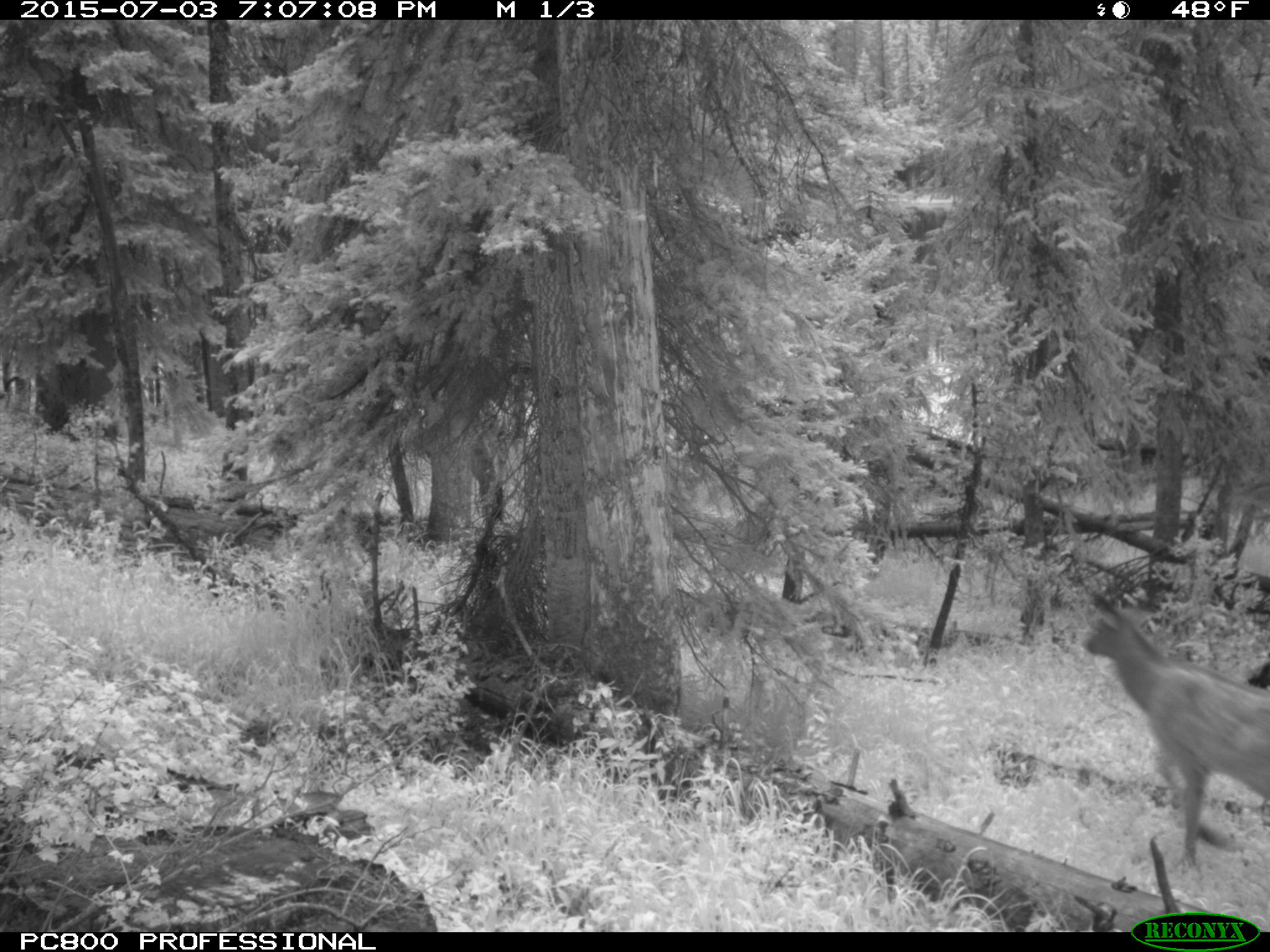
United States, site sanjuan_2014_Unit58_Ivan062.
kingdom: Animalia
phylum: Chordata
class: Mammalia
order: Artiodactyla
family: Cervidae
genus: Cervus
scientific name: Cervus elaphus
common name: red deer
Cervus elaphus (red deer).